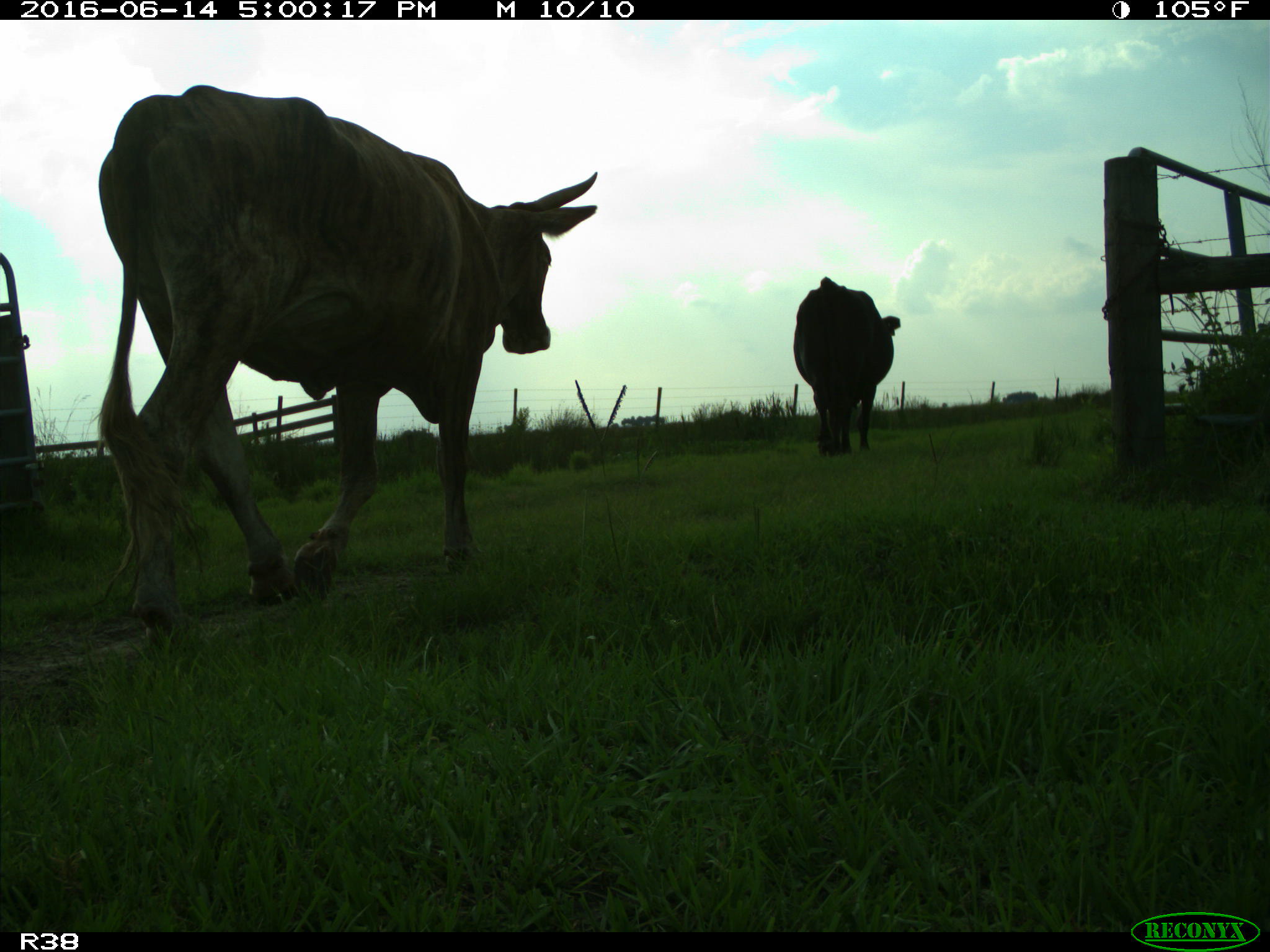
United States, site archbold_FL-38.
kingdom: Animalia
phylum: Chordata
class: Mammalia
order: Artiodactyla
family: Bovidae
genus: Bos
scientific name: Bos taurus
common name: domestic cow